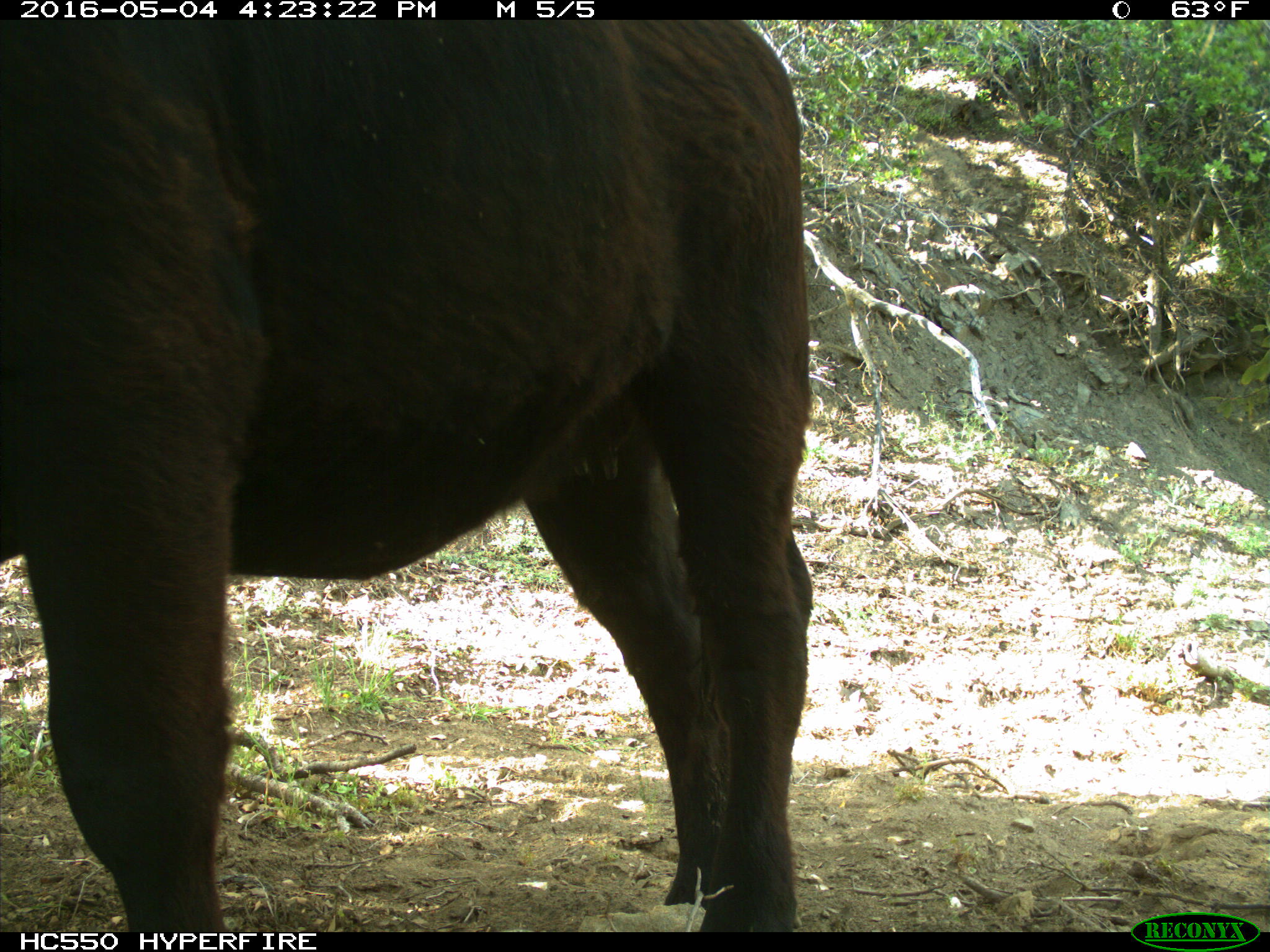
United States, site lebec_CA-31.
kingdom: Animalia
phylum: Chordata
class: Mammalia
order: Artiodactyla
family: Bovidae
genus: Bos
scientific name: Bos taurus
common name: domestic cow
Bos taurus (domestic cow).